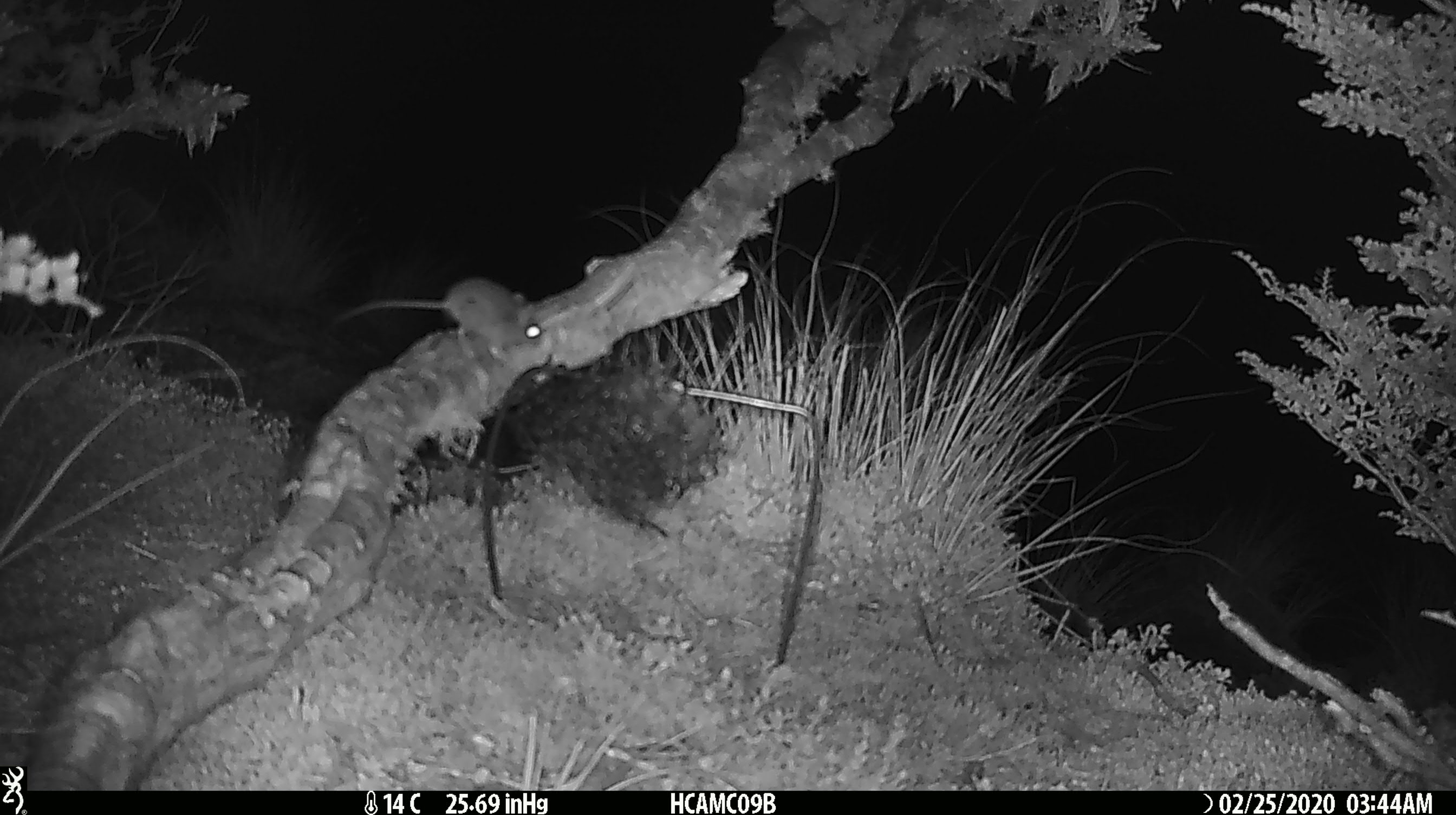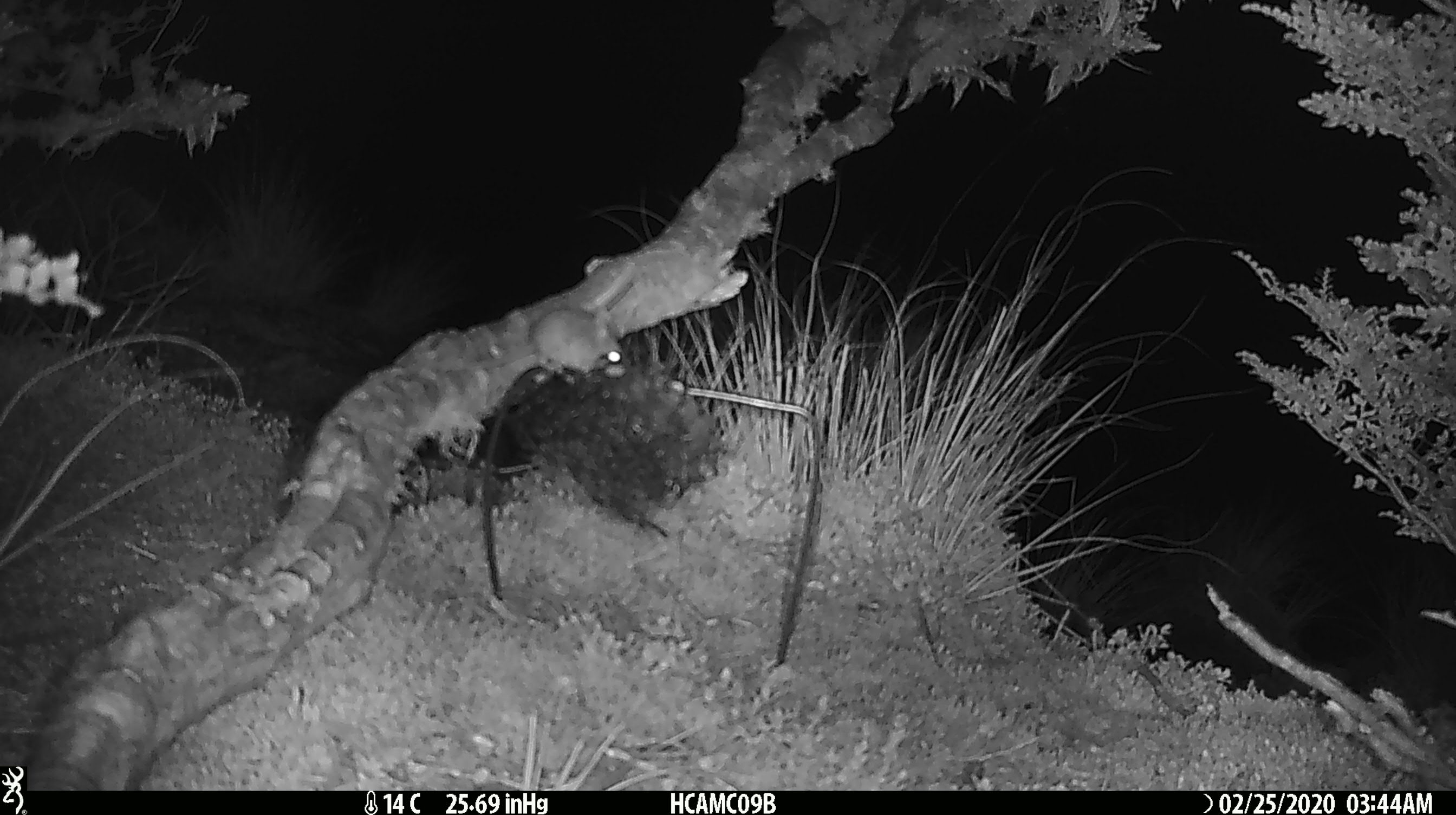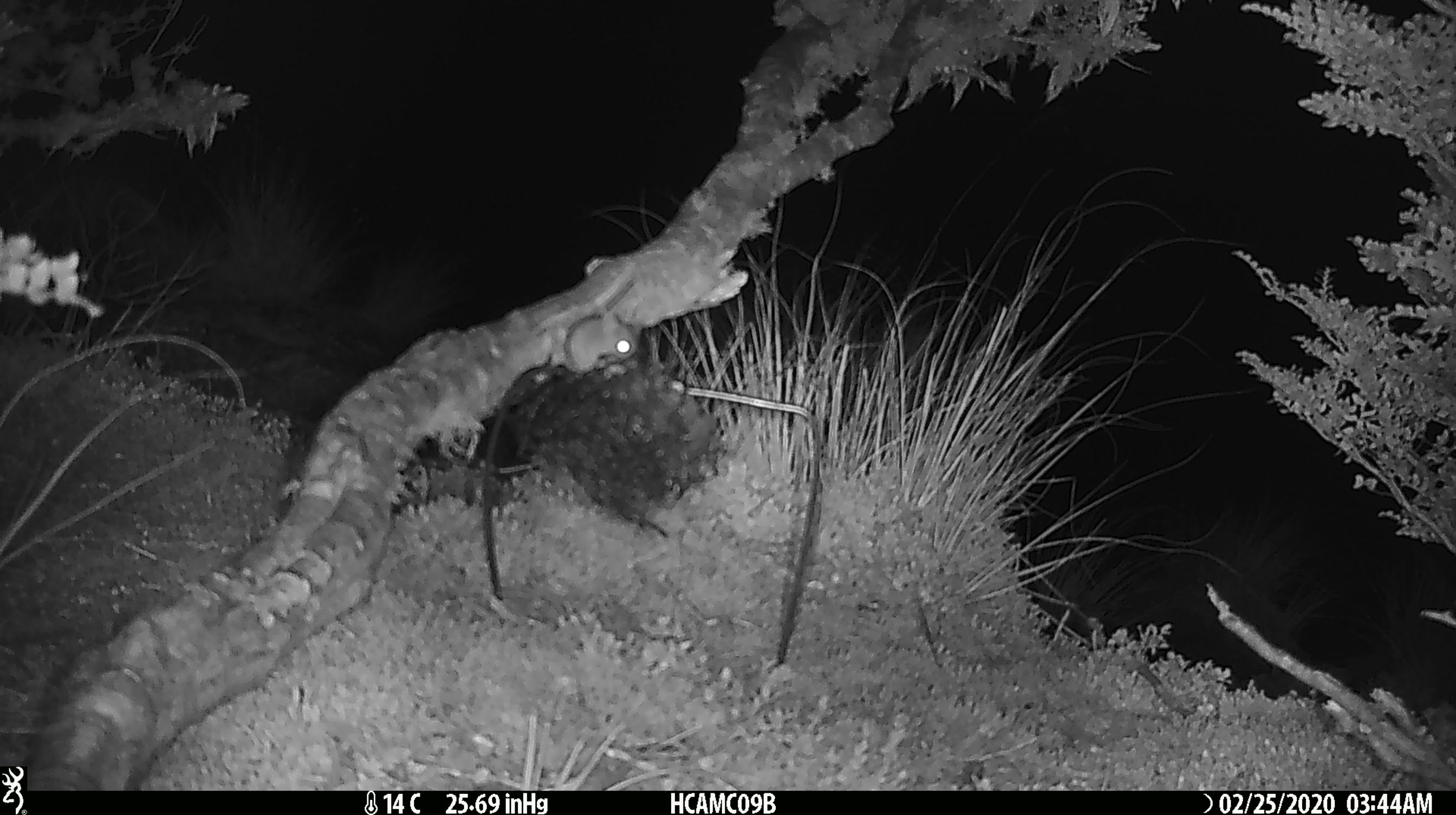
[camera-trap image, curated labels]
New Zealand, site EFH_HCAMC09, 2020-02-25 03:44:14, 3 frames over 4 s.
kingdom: Animalia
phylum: Chordata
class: Mammalia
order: Rodentia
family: Muridae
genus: Mus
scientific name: Mus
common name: mouse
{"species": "mouse (Mus)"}